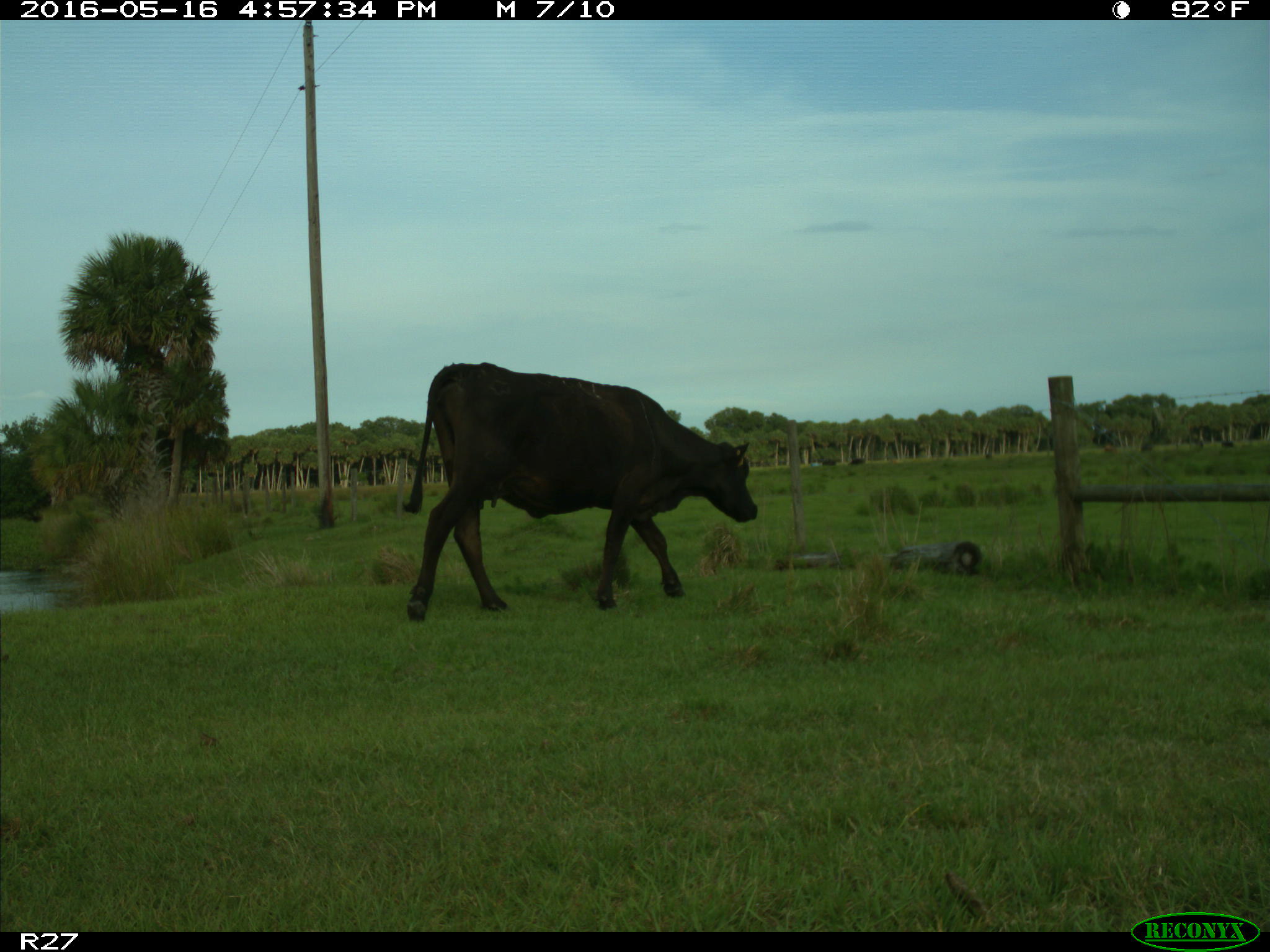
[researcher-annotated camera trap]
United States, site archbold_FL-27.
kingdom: Animalia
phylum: Chordata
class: Mammalia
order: Artiodactyla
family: Bovidae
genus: Bos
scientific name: Bos taurus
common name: domestic cow